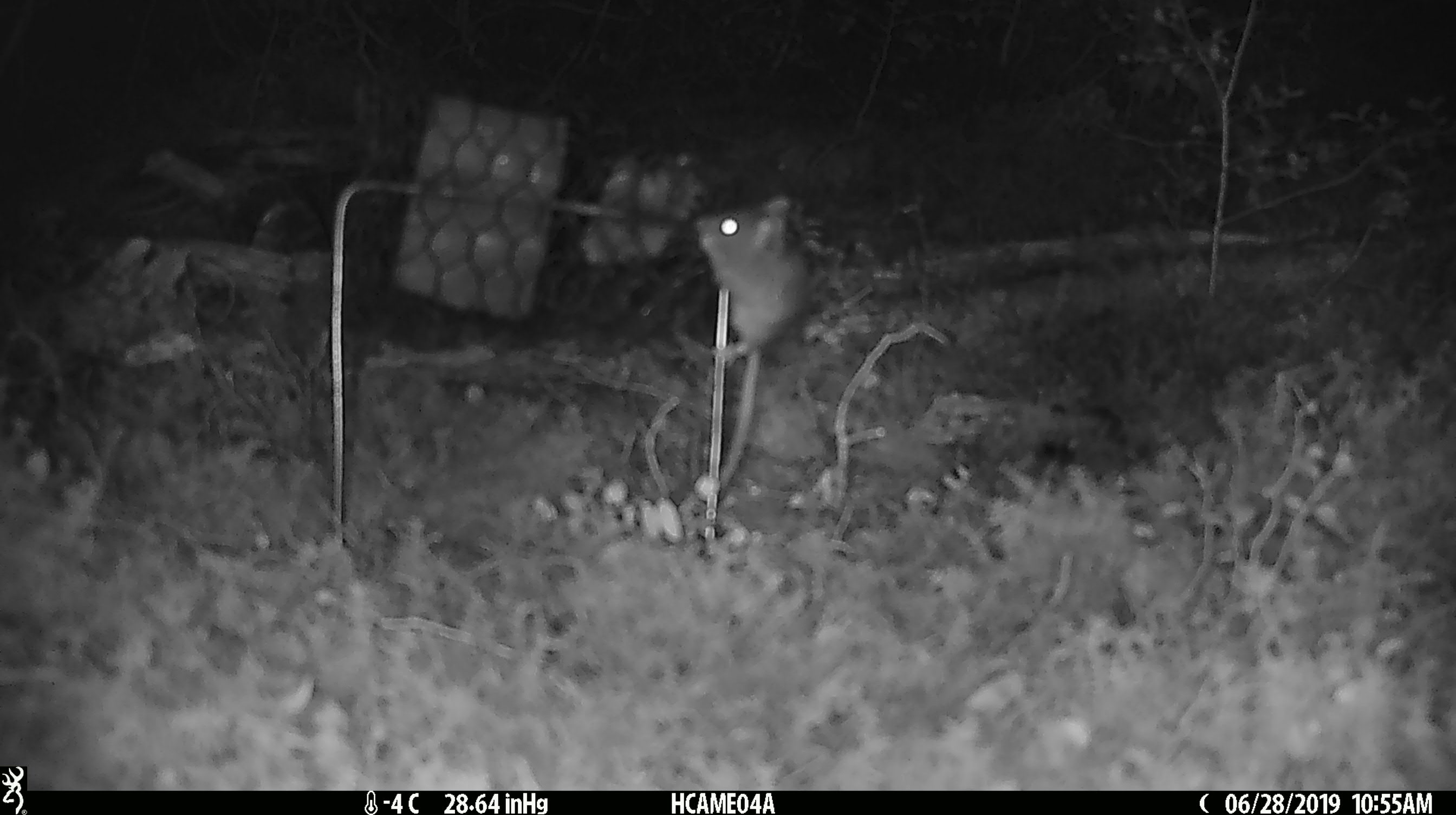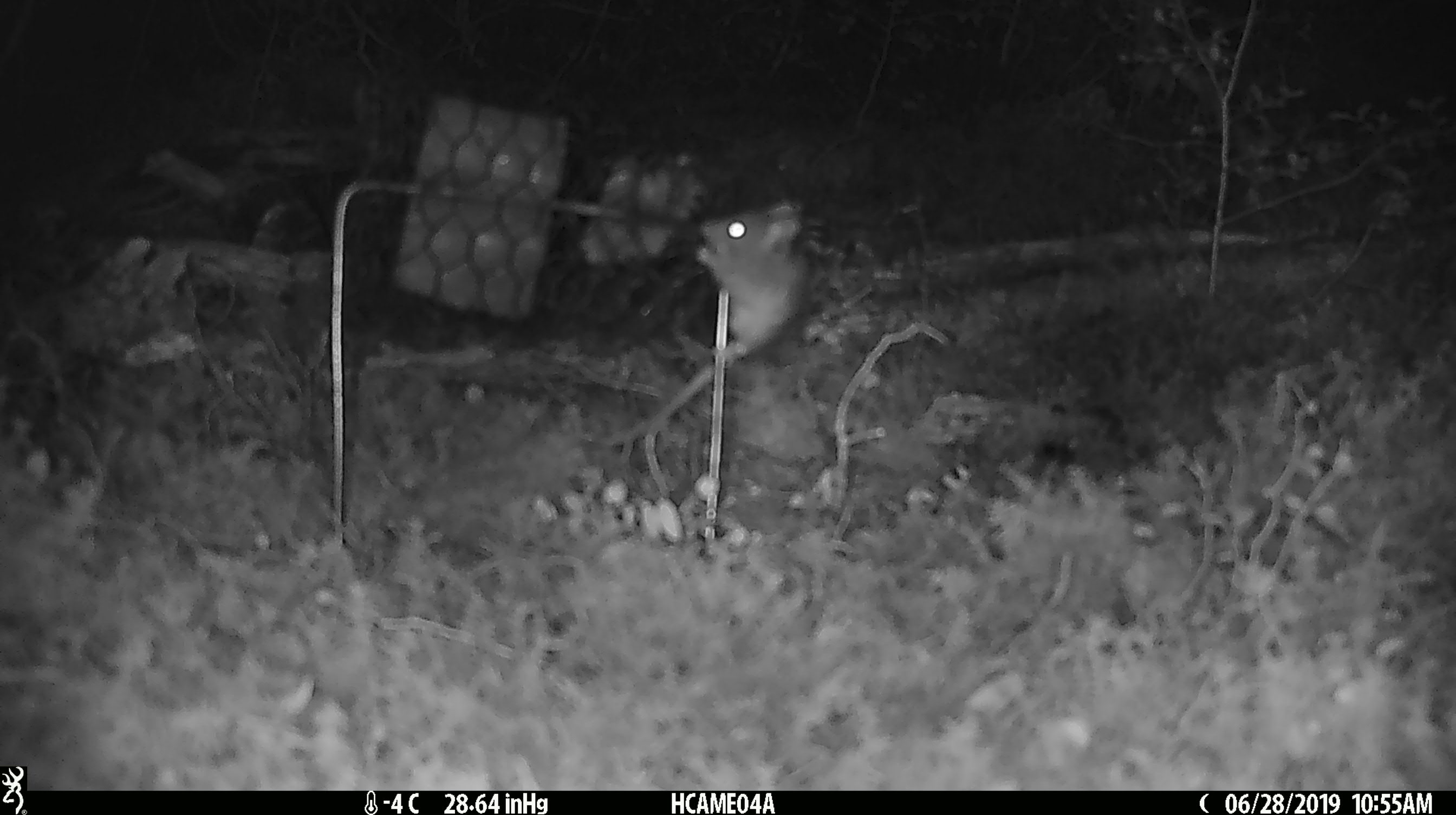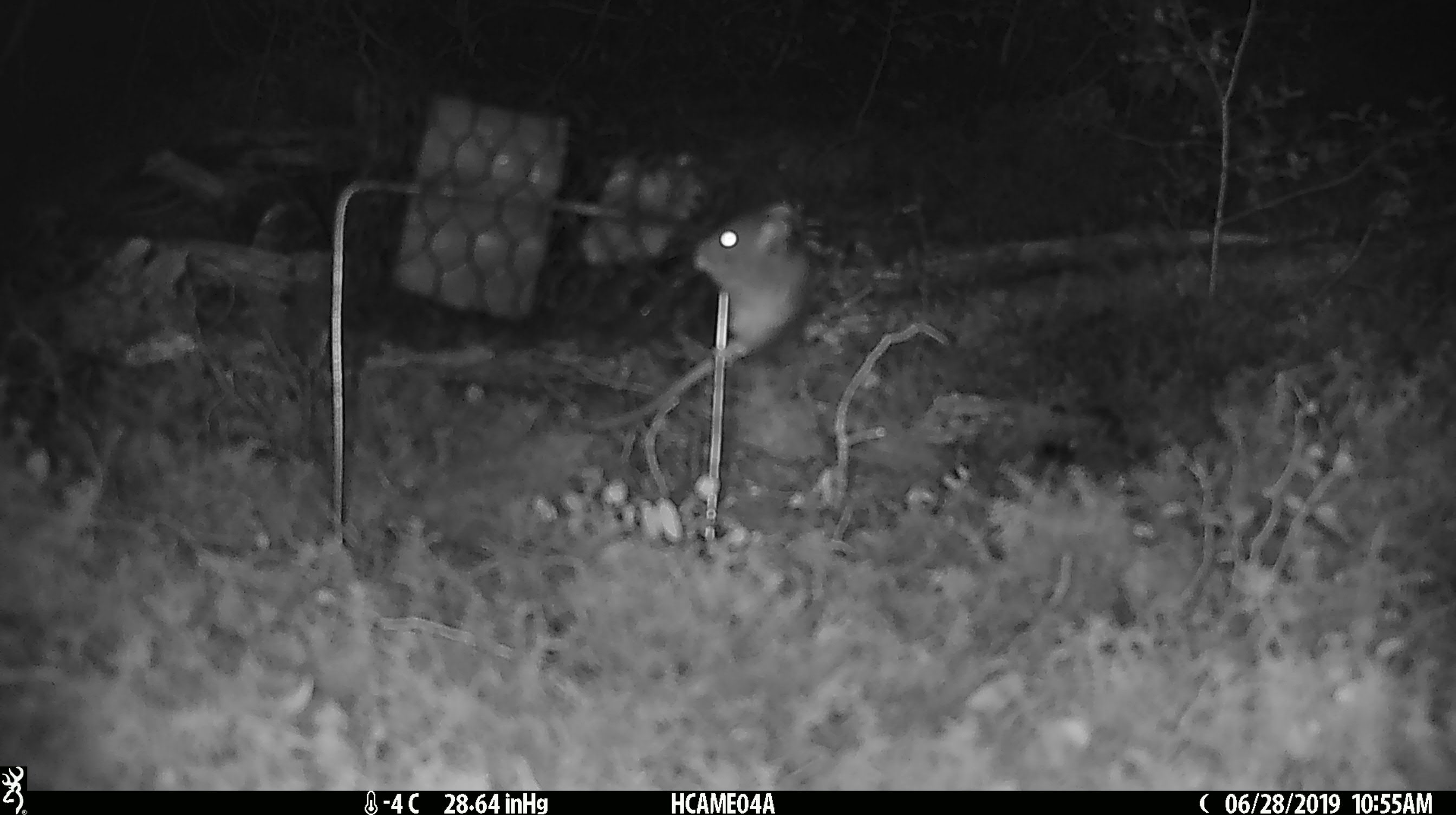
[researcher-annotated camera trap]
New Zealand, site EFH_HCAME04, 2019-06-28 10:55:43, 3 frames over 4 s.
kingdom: Animalia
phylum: Chordata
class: Mammalia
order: Rodentia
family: Muridae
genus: Mus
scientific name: Mus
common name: mouse